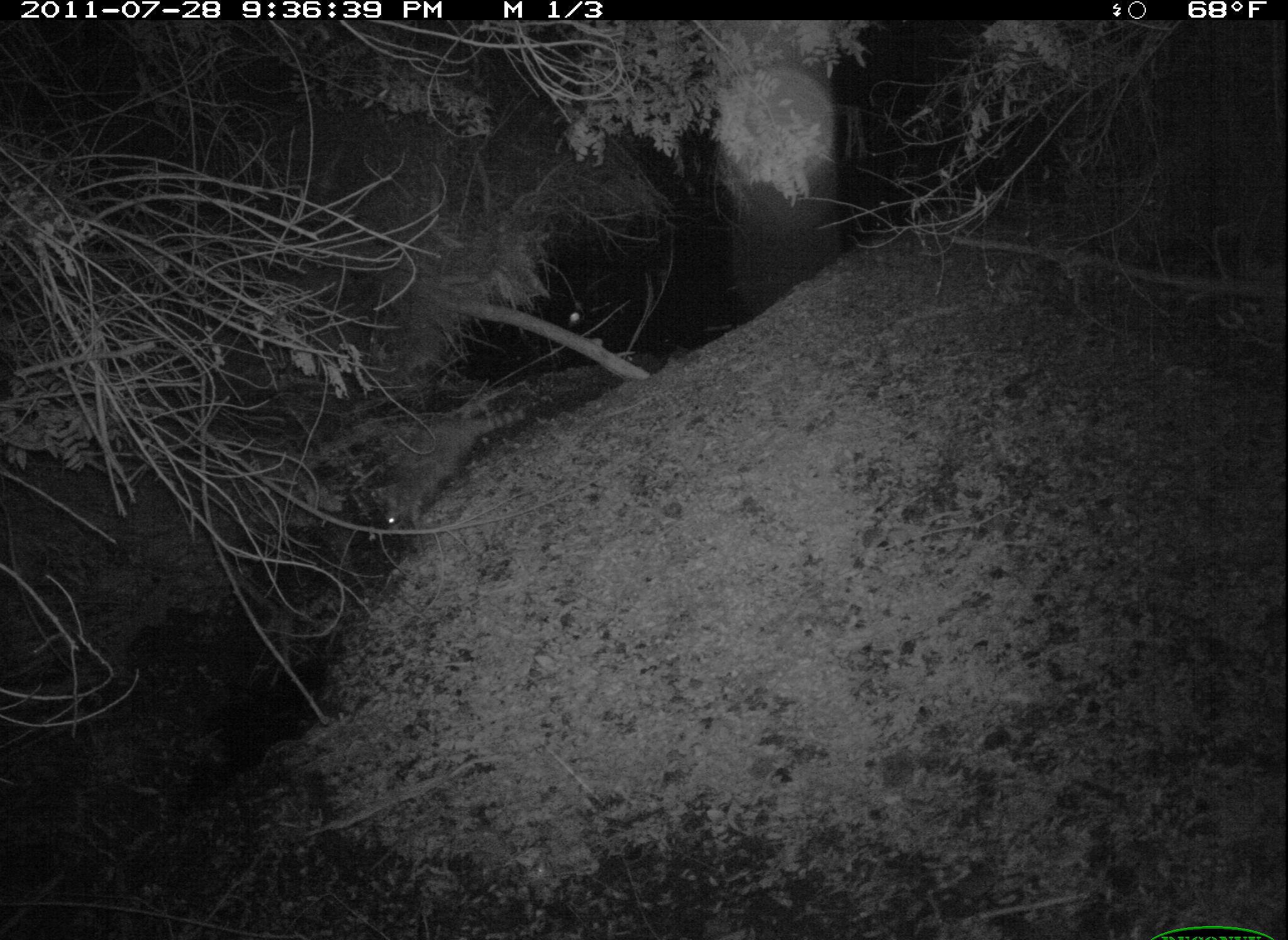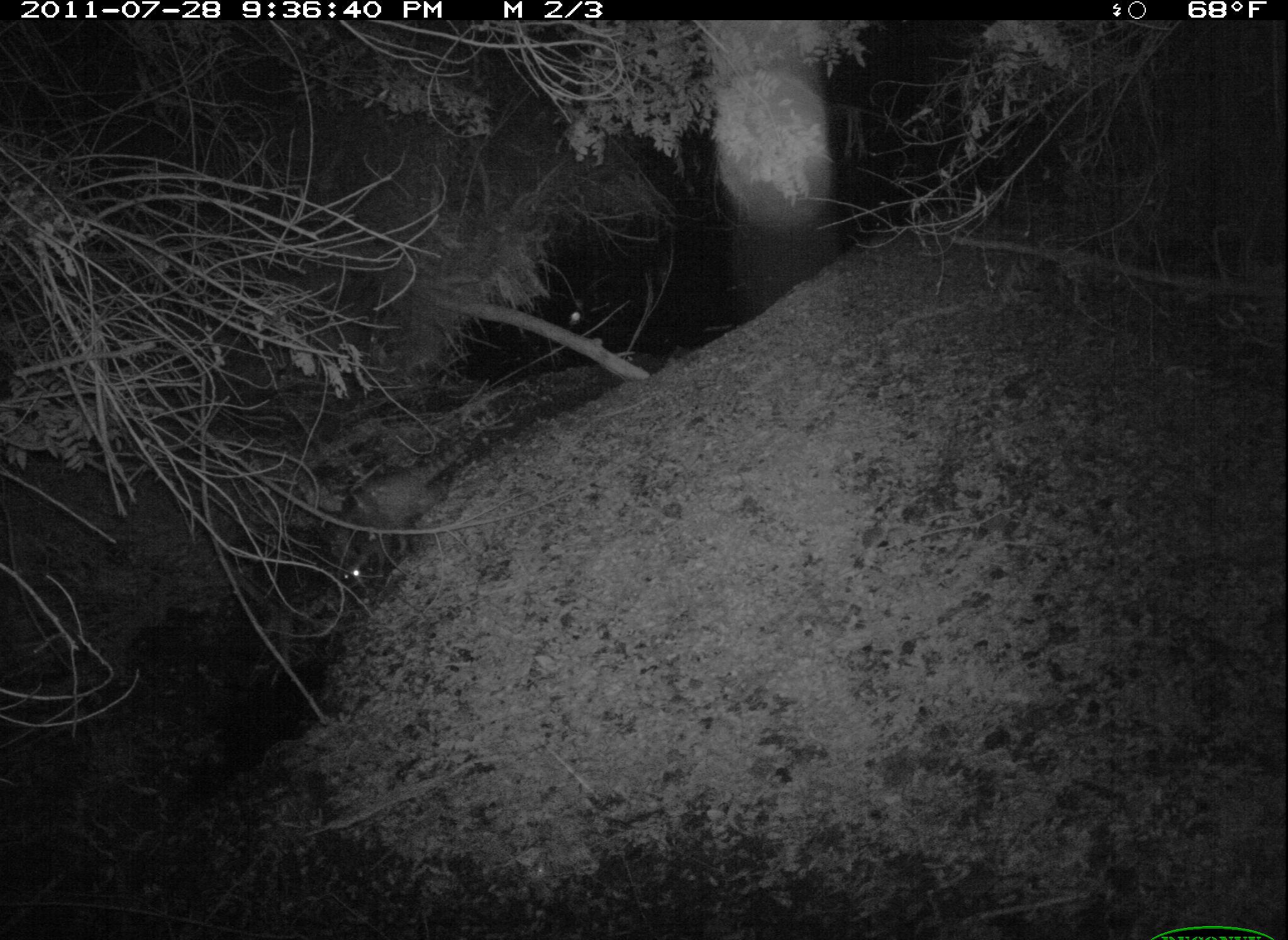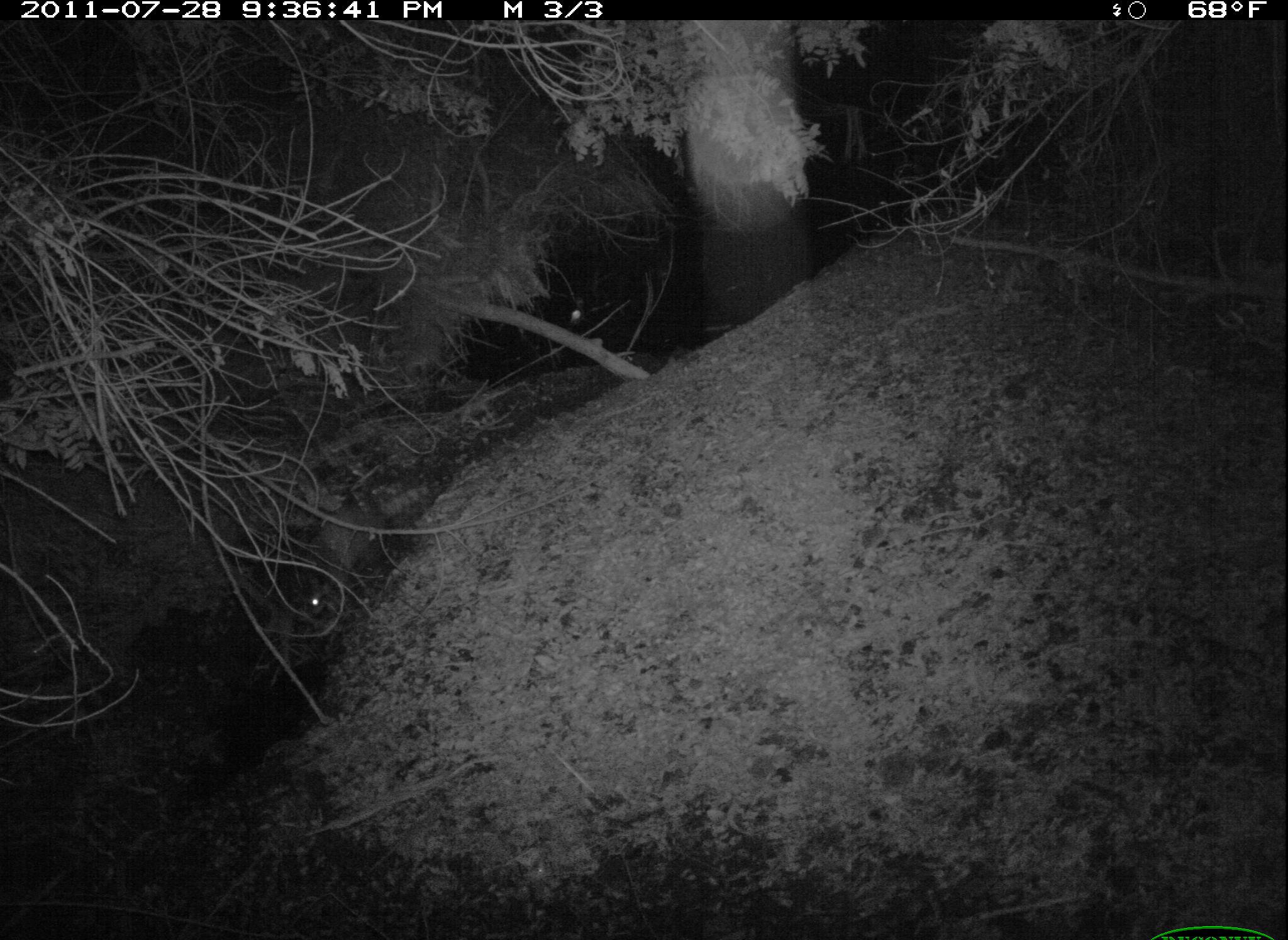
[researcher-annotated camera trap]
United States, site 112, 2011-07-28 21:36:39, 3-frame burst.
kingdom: Animalia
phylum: Chordata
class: Mammalia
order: Carnivora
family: Procyonidae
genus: Procyon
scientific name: Procyon lotor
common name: raccoon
Raccoon (Procyon lotor).